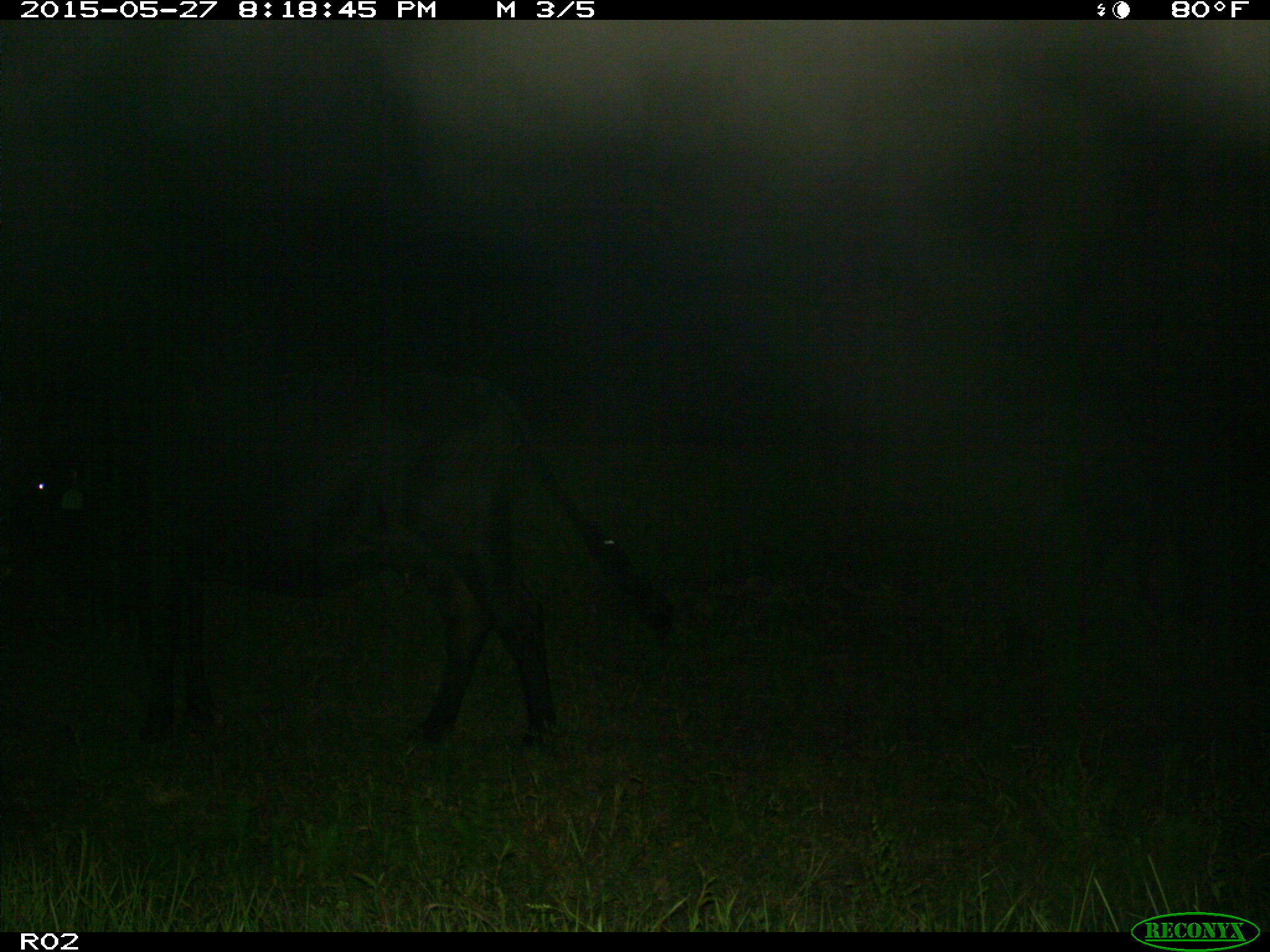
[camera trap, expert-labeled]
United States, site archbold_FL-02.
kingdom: Animalia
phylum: Chordata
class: Mammalia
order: Artiodactyla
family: Bovidae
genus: Bos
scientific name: Bos taurus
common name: domestic cow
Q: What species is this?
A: Bos taurus (domestic cow).